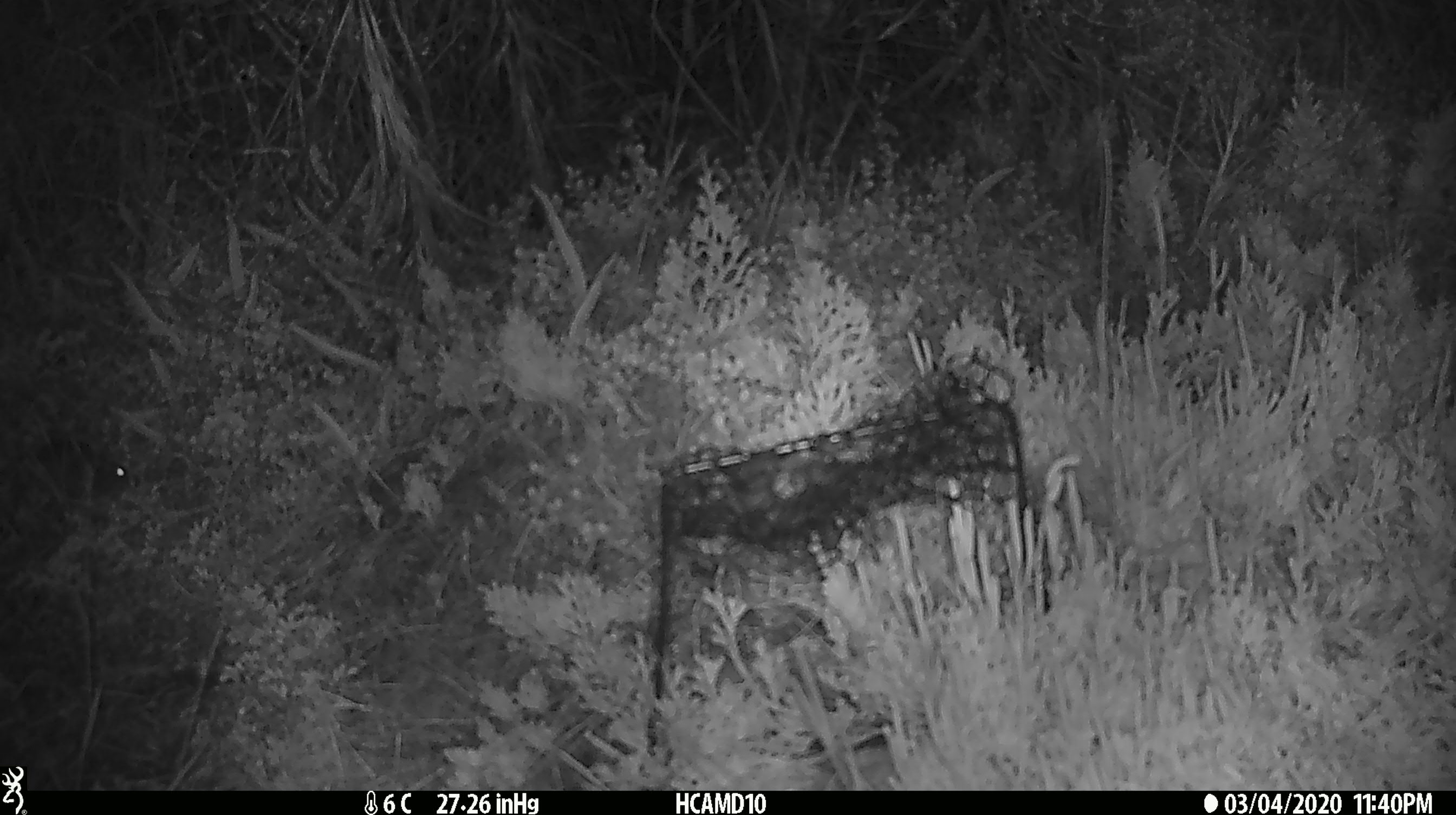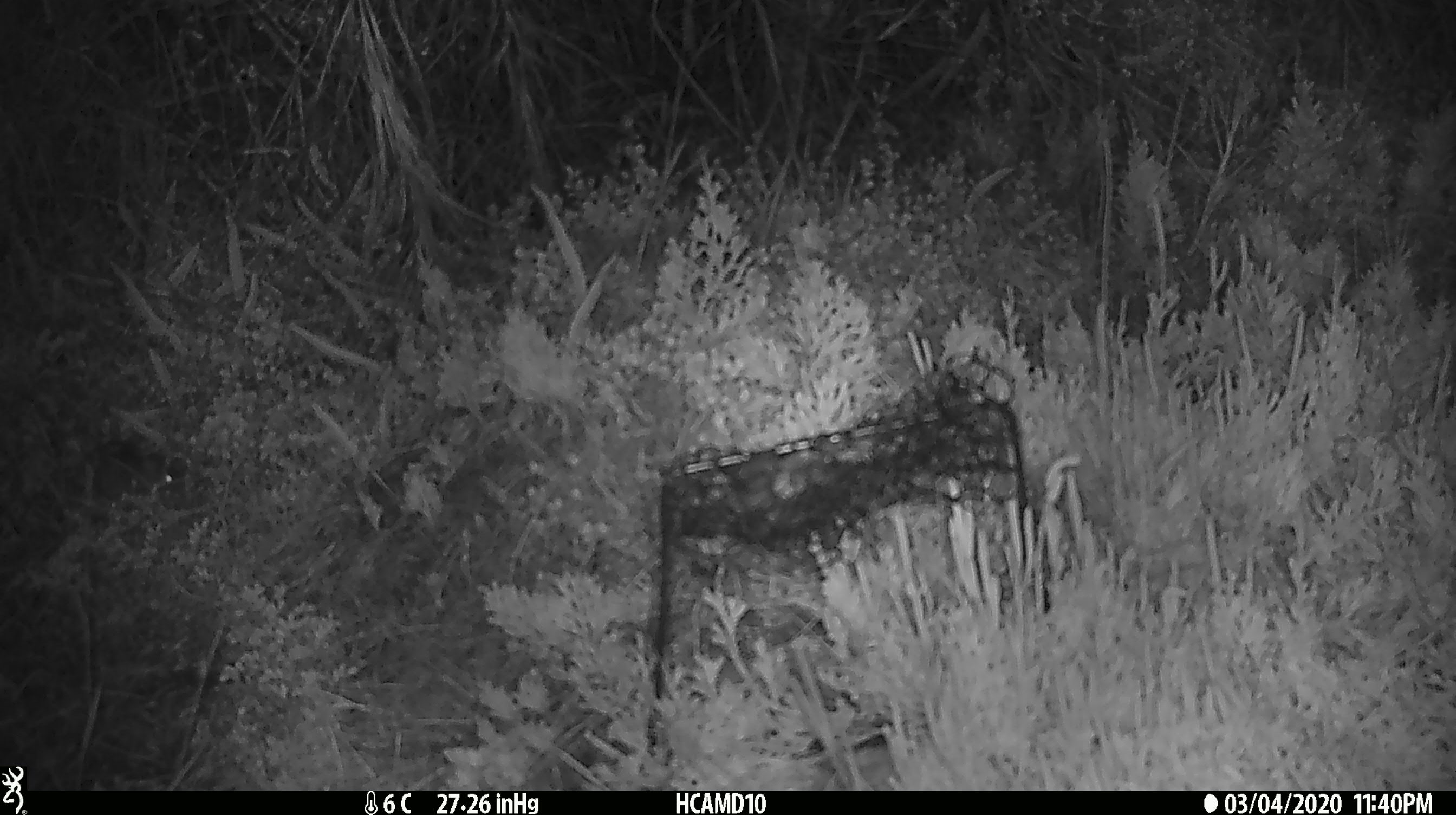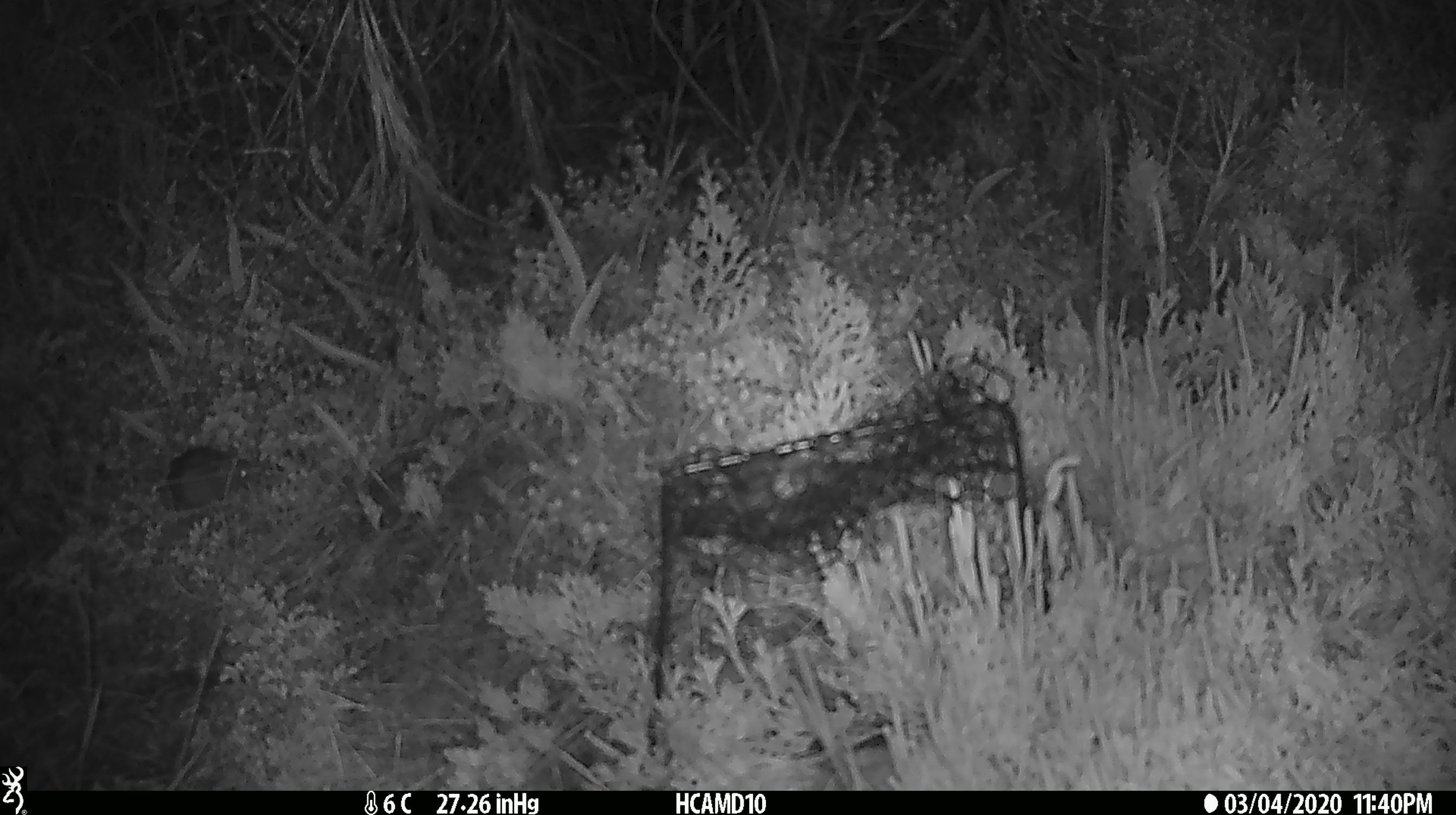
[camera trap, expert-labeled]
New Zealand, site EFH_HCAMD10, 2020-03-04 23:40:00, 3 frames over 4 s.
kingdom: Animalia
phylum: Chordata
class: Mammalia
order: Rodentia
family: Muridae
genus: Mus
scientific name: Mus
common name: mouse